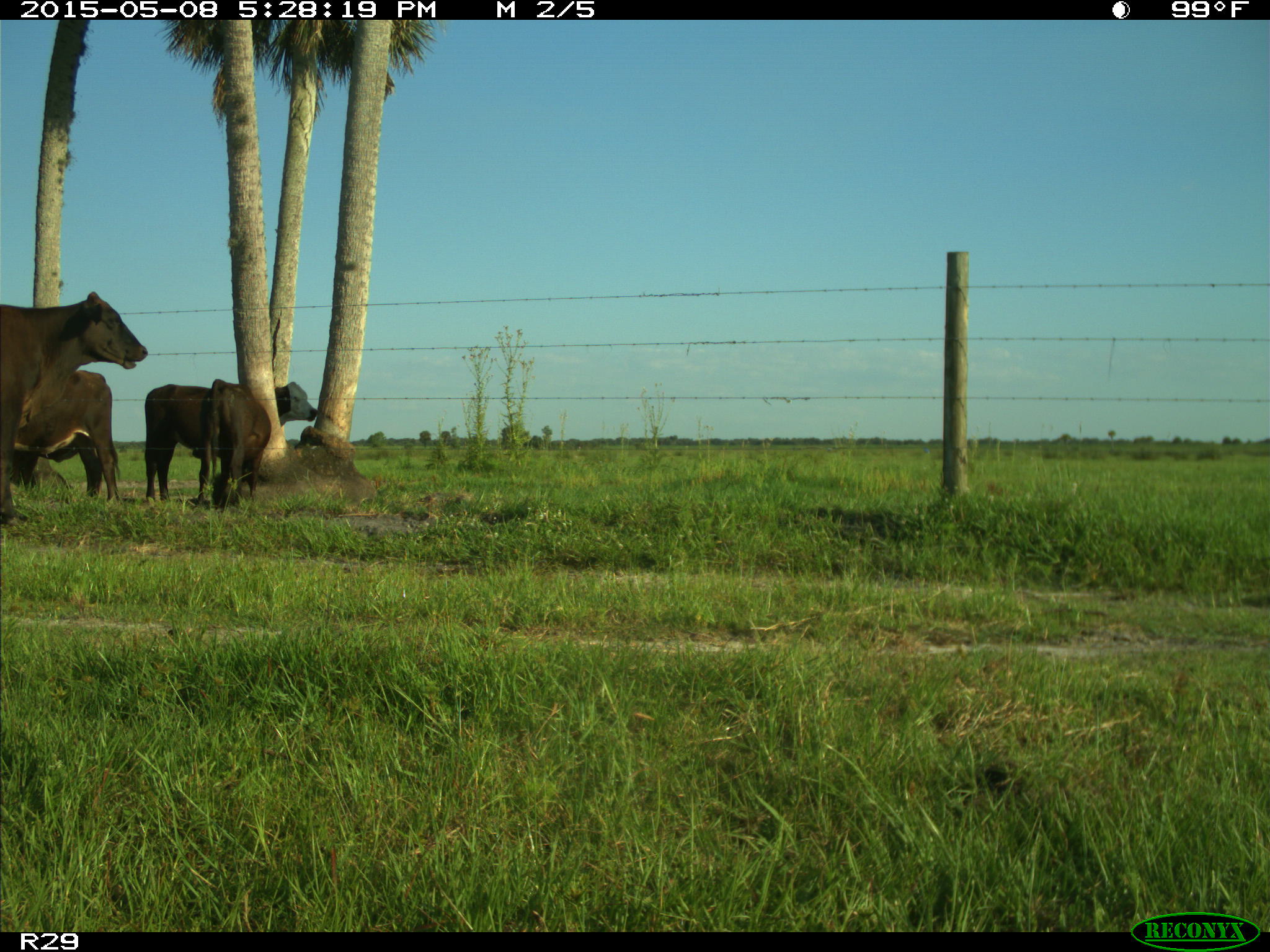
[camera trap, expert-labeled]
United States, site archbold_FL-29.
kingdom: Animalia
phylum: Chordata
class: Mammalia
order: Artiodactyla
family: Bovidae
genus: Bos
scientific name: Bos taurus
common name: domestic cow